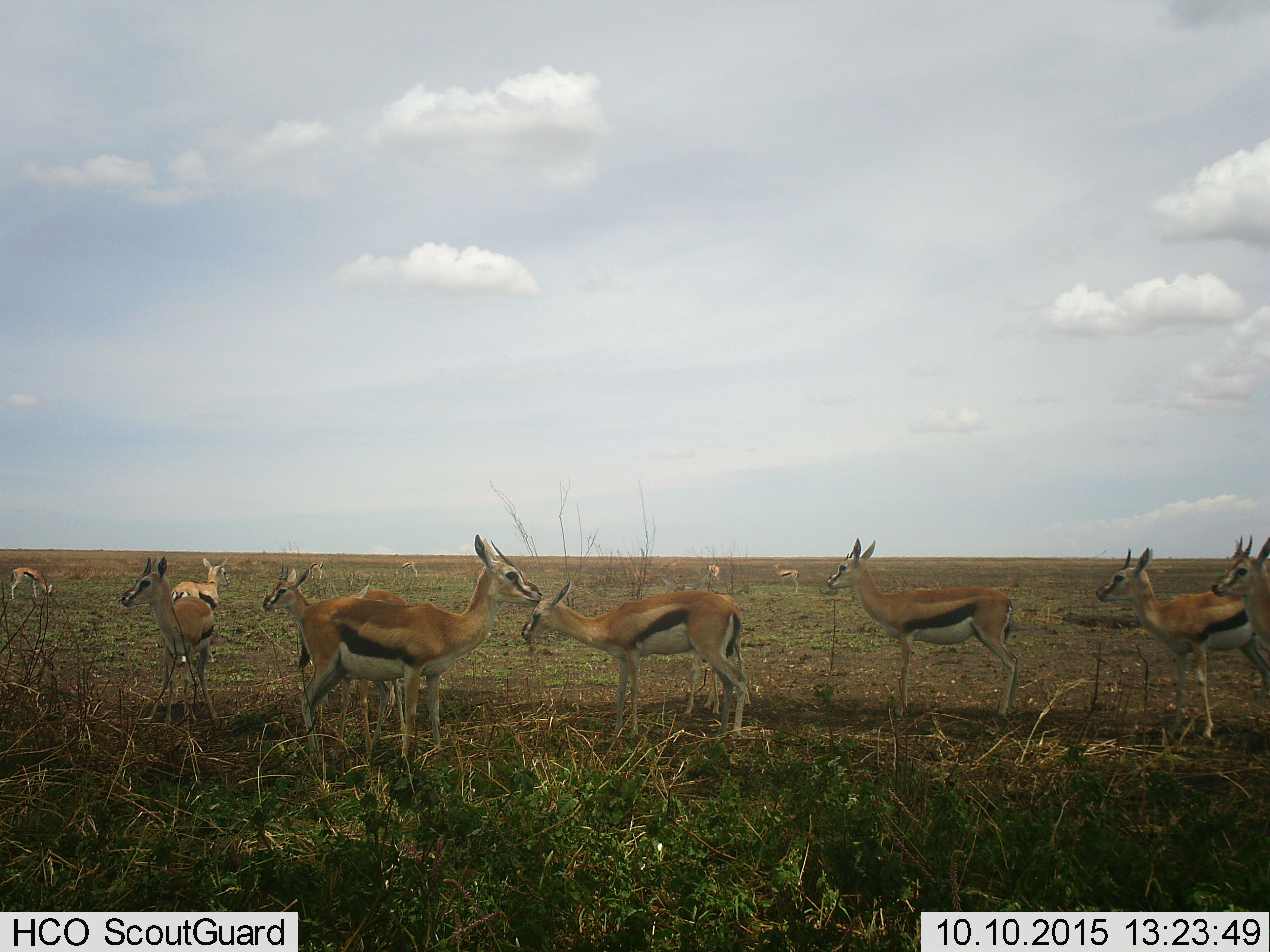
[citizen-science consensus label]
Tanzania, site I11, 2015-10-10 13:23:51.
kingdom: Animalia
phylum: Chordata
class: Mammalia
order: Artiodactyla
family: Bovidae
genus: Eudorcas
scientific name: Eudorcas thomsonii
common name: thomson's gazelle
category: gazellethomsons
Gazellethomsons (thomson's gazelle) (Eudorcas thomsonii), count 11-50. Behavior (volunteer vote fractions): standing 100%, resting 0%, moving 0%, interacting 0%. Young present (vote fraction): 11%. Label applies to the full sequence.